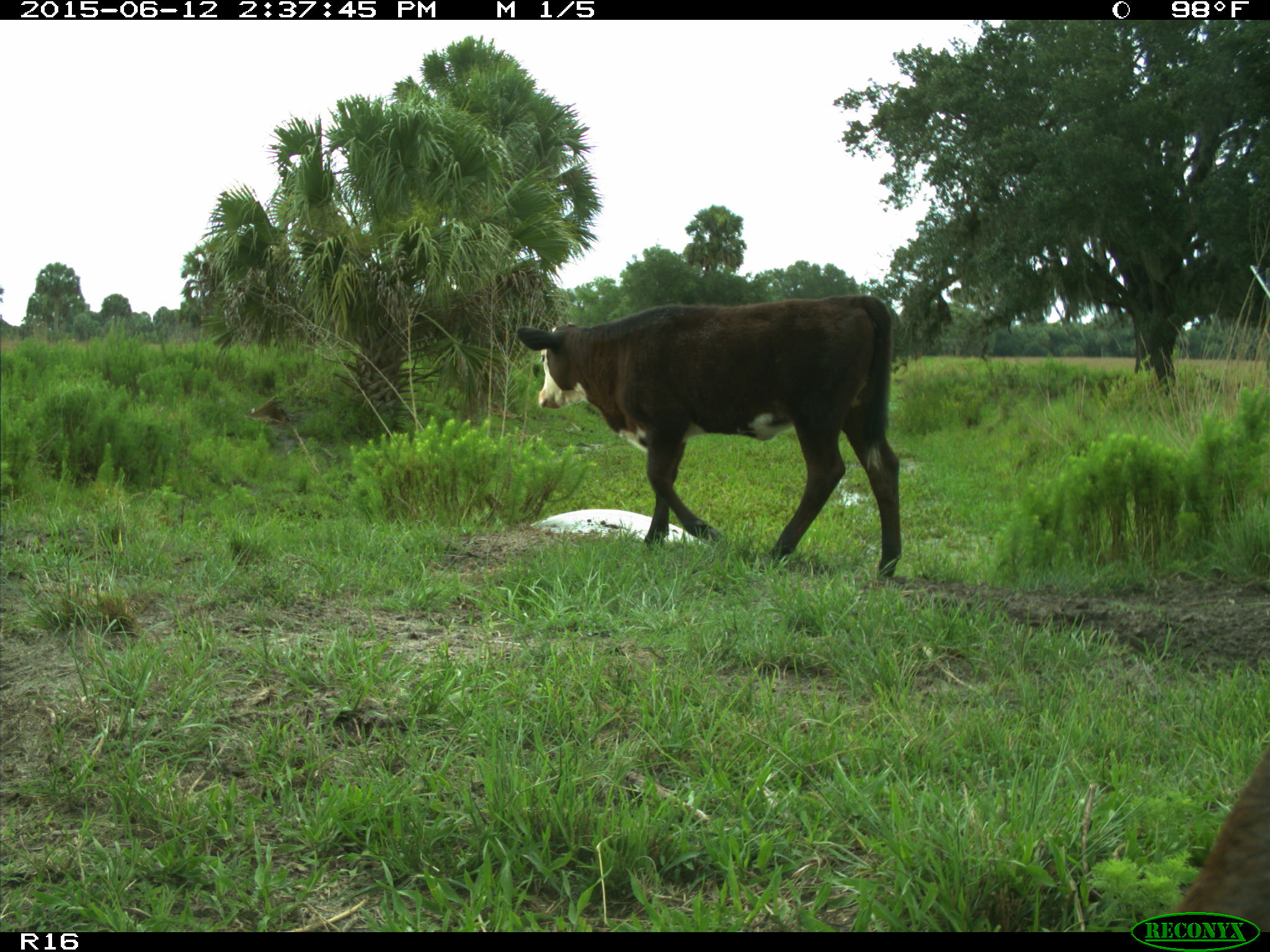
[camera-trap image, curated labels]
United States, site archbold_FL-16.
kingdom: Animalia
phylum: Chordata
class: Mammalia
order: Artiodactyla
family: Bovidae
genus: Bos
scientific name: Bos taurus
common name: domestic cow